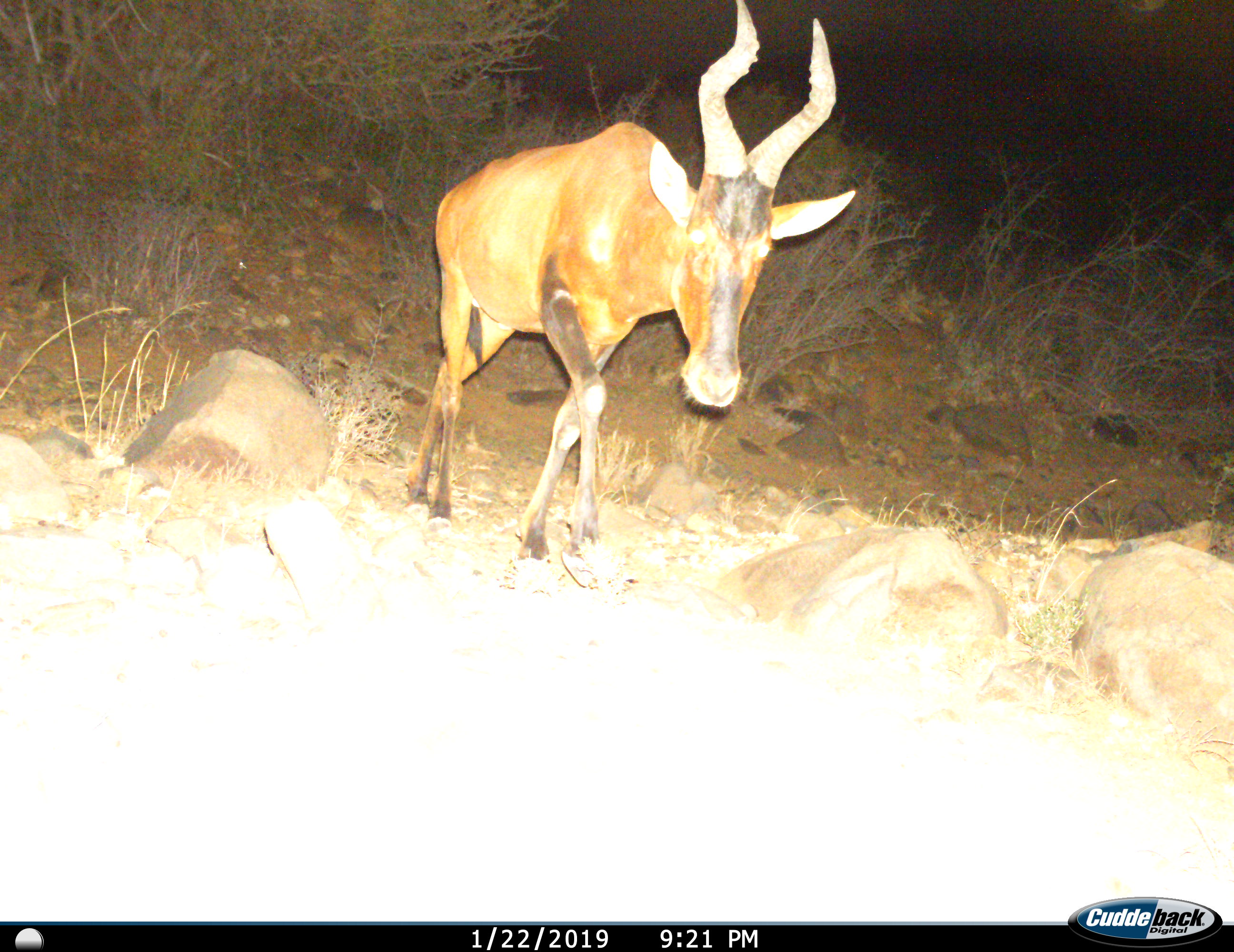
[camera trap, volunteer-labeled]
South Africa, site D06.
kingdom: Animalia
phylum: Chordata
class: Mammalia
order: Artiodactyla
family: Bovidae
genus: Alcelaphus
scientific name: Alcelaphus buselaphus caama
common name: red hartebeest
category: hartebeestred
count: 1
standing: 0%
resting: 0%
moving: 100%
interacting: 0%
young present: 0%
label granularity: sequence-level